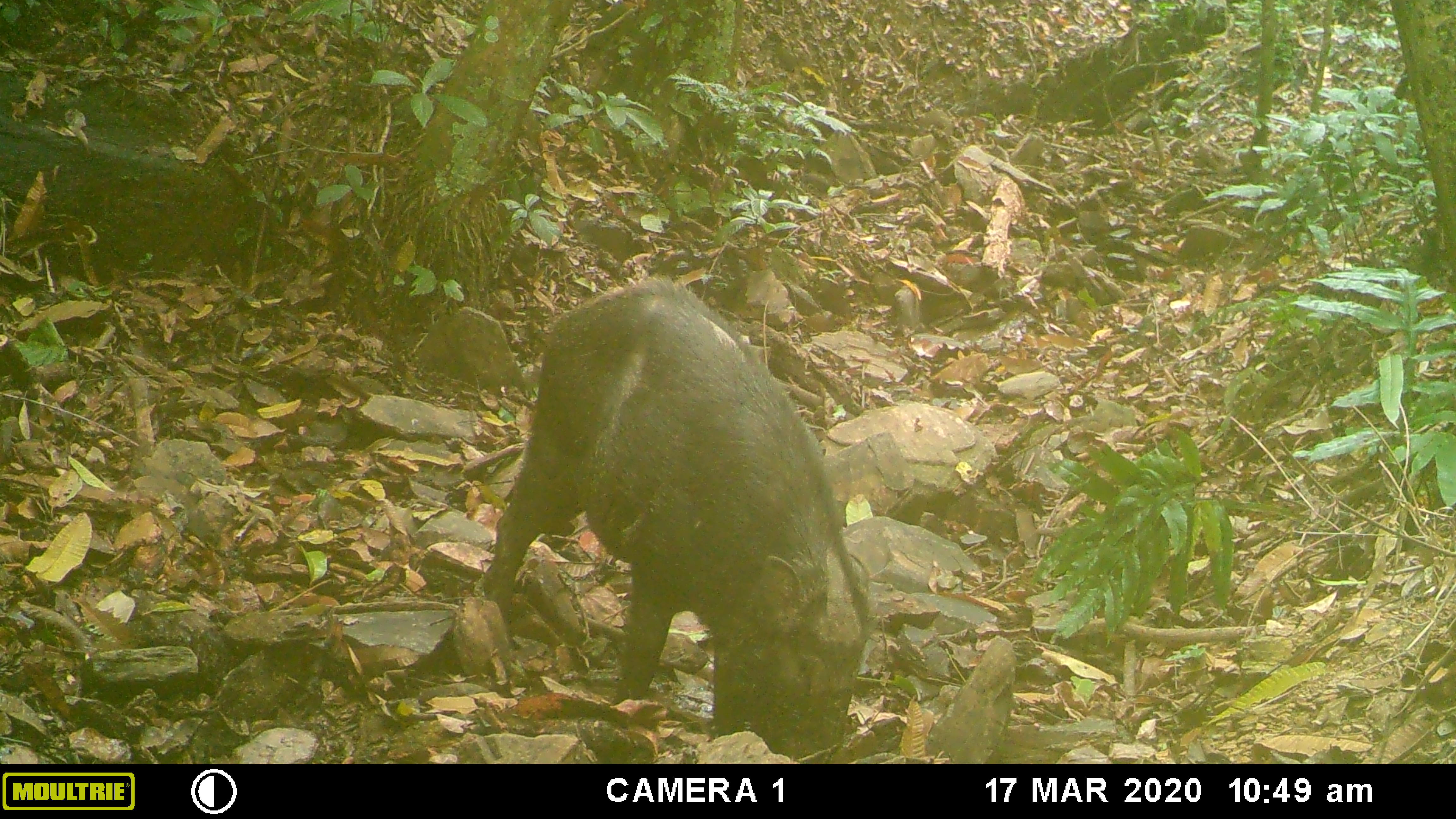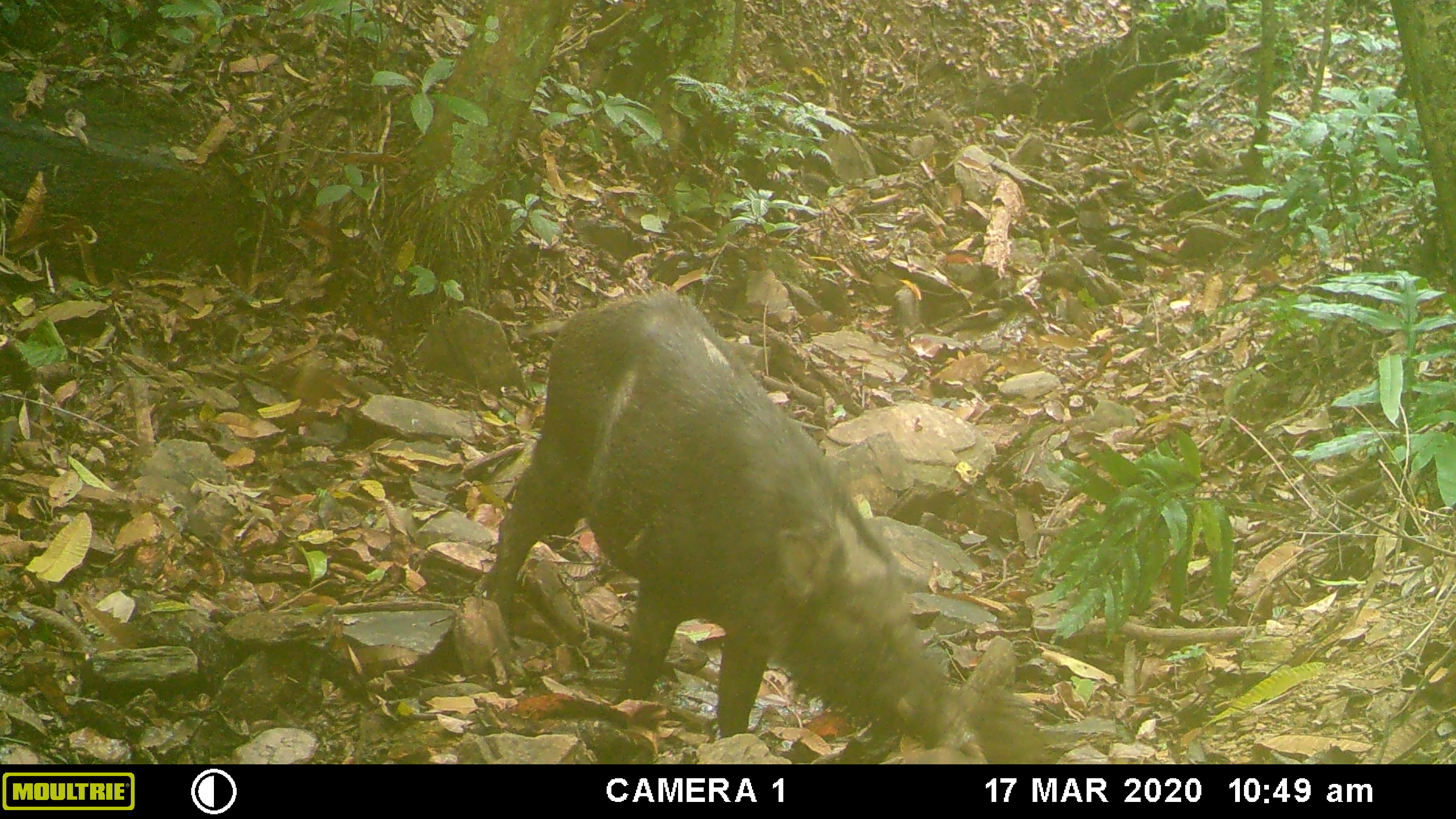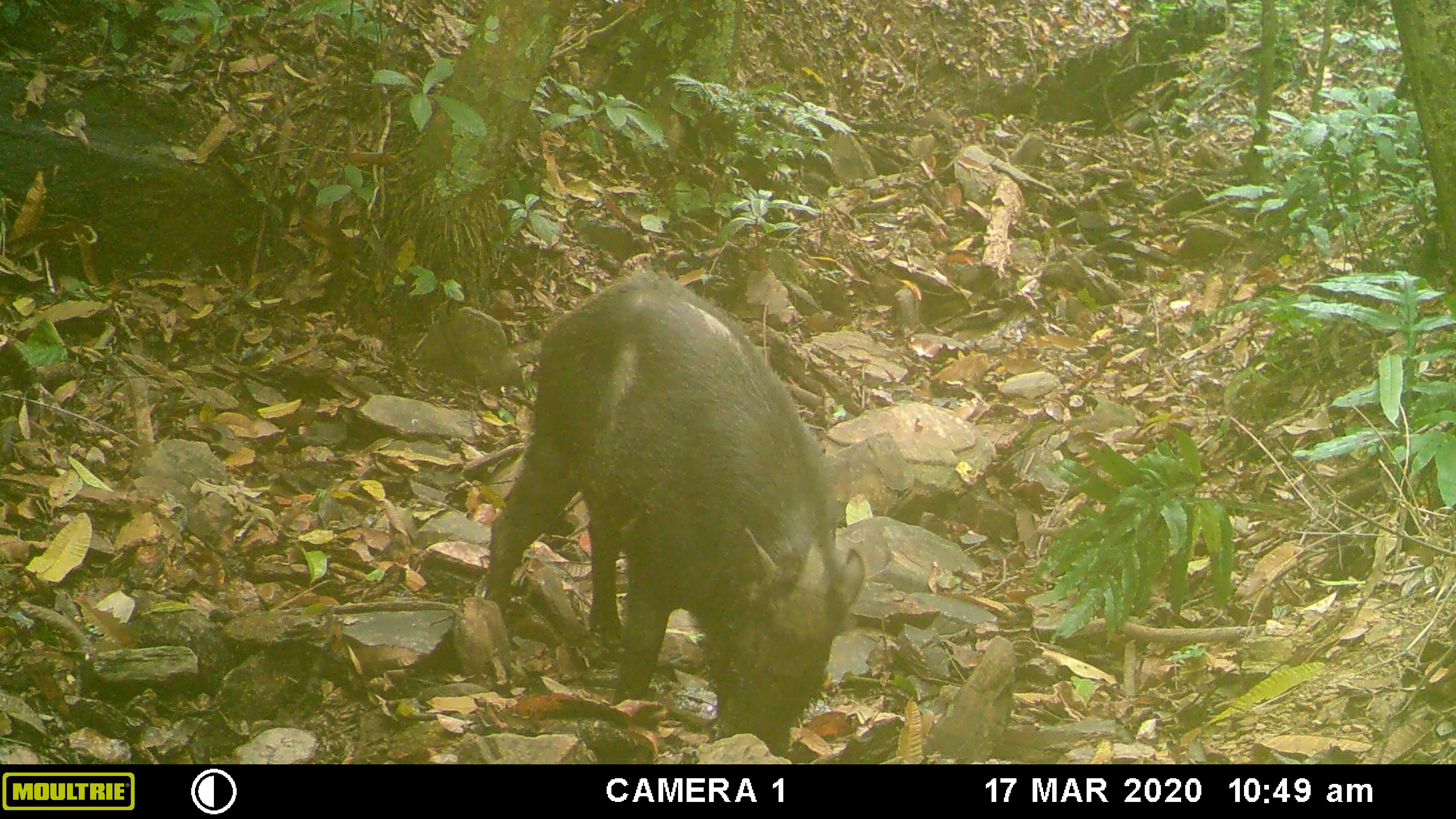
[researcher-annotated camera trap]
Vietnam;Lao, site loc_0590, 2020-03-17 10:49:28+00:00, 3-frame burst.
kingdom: Animalia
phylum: Chordata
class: Mammalia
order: Artiodactyla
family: Suidae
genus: Sus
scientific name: Sus scrofa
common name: eurasian wild pig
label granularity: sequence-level